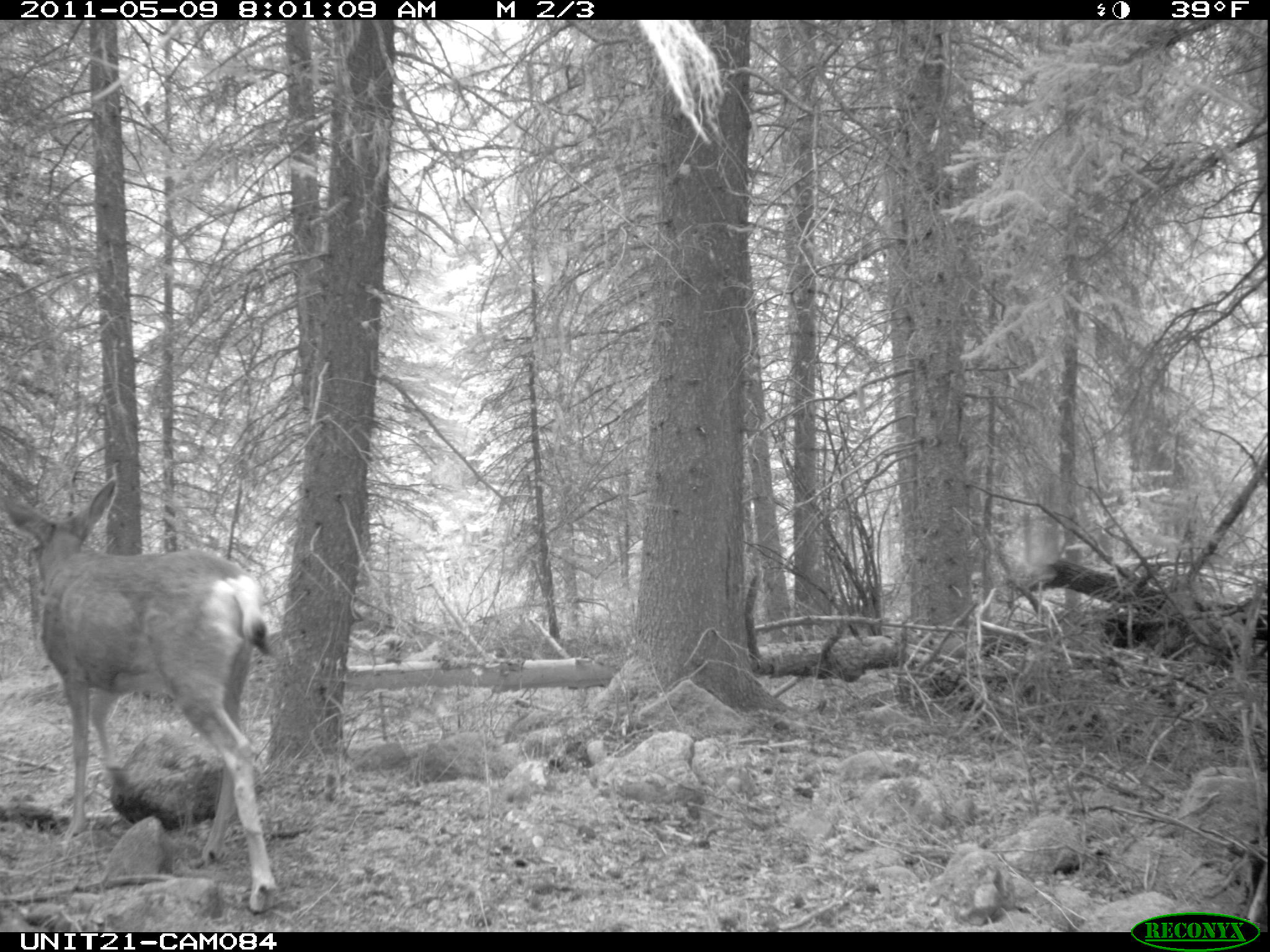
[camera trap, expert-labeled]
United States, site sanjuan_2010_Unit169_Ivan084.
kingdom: Animalia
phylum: Chordata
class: Mammalia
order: Artiodactyla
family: Cervidae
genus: Odocoileus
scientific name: Odocoileus hemionus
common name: mule deer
Odocoileus hemionus (mule deer).